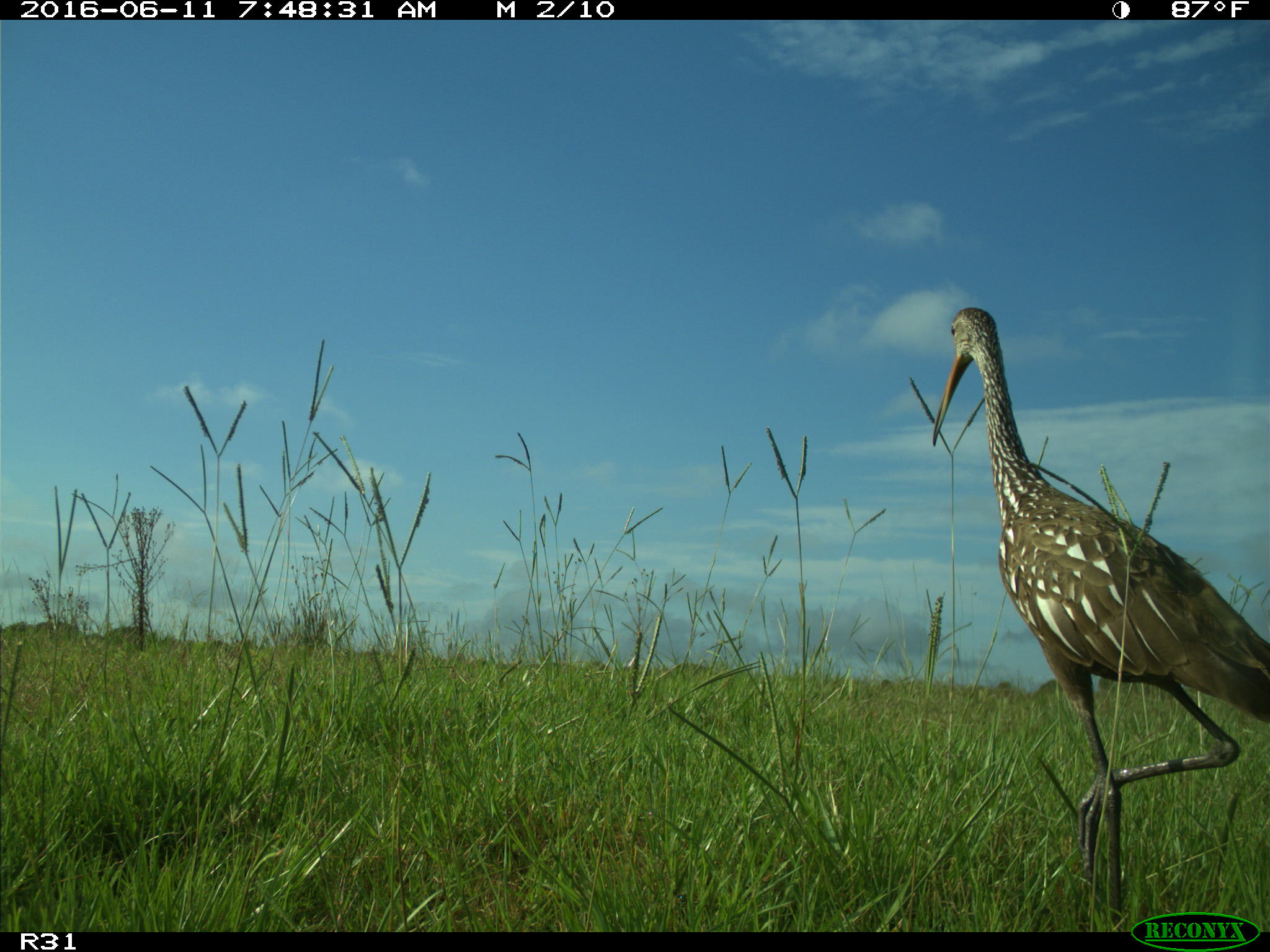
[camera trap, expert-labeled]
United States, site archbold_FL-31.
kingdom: Animalia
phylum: Chordata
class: Aves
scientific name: Aves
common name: birds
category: unidentified bird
Unidentified bird (birds) (Aves).